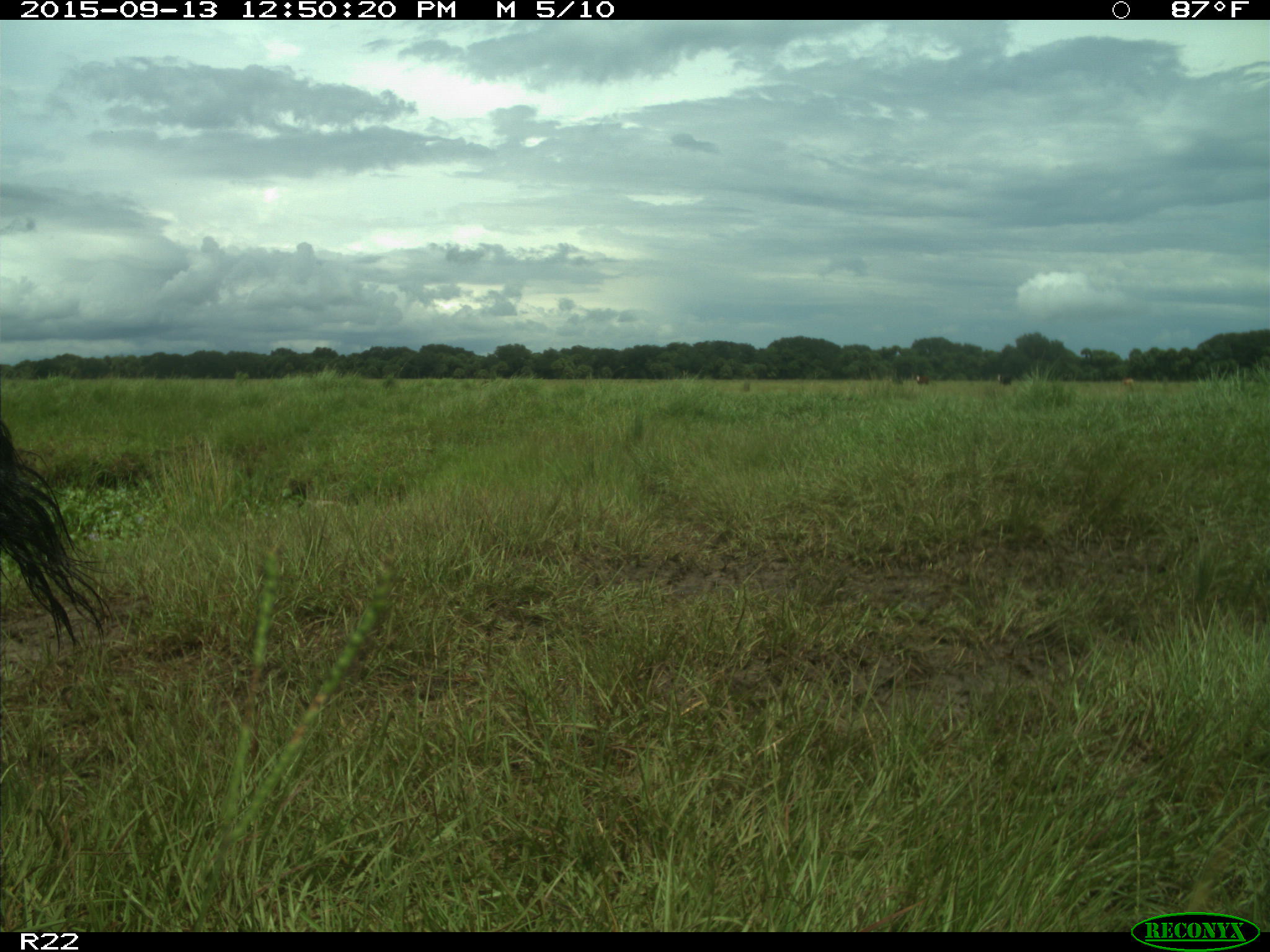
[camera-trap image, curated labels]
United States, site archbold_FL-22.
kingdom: Animalia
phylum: Chordata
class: Mammalia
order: Artiodactyla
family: Bovidae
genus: Bos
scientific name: Bos taurus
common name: domestic cow